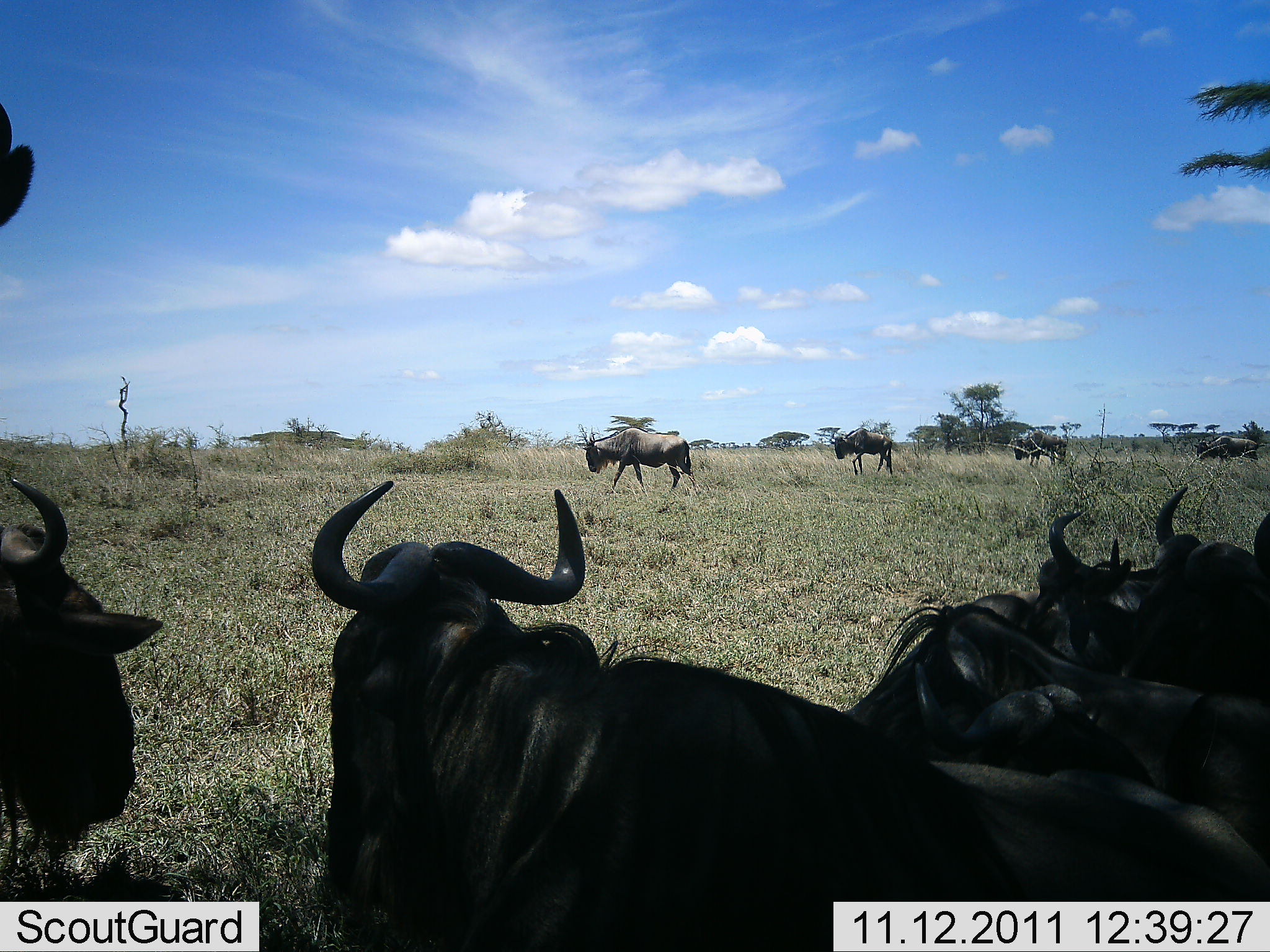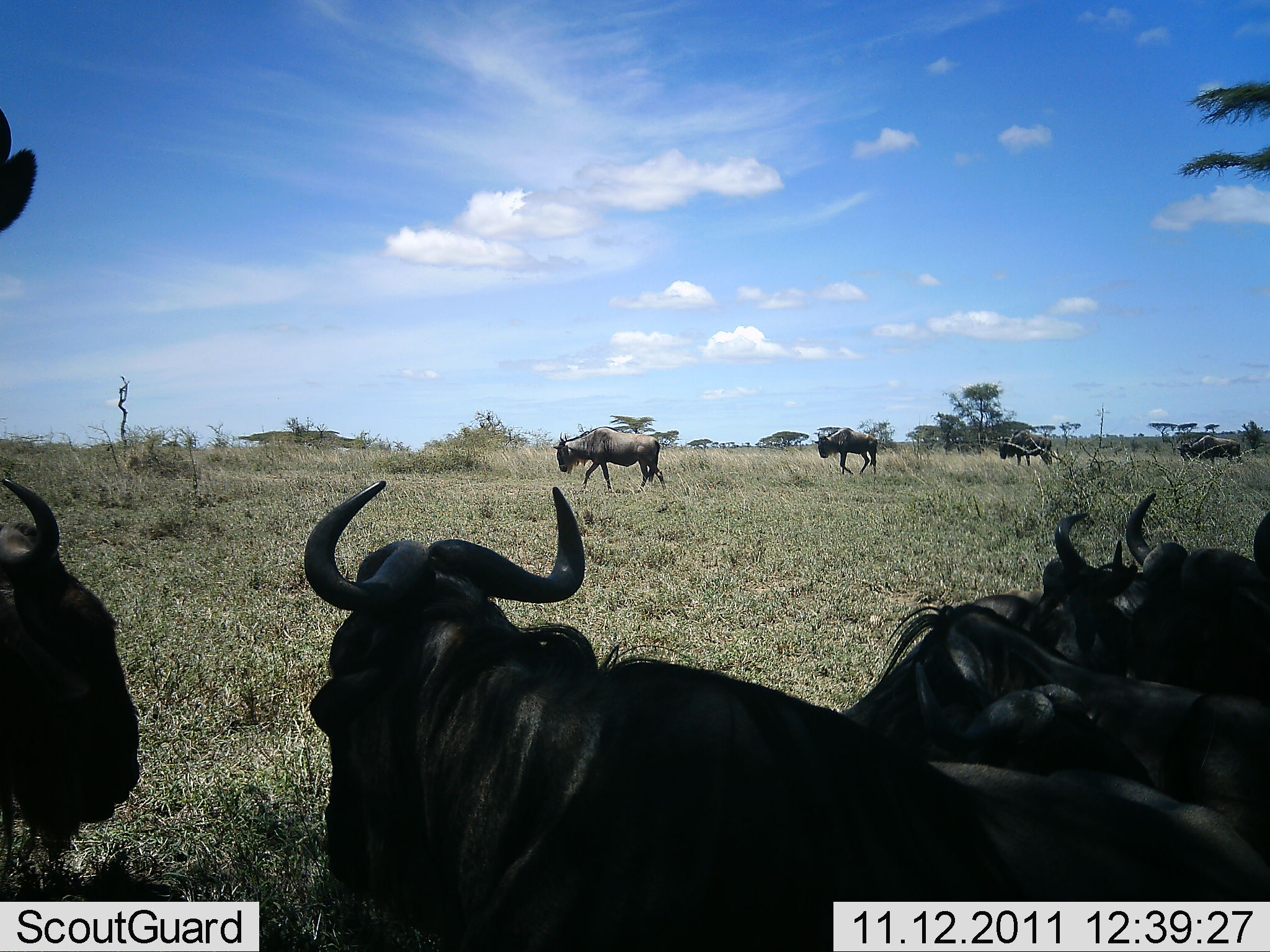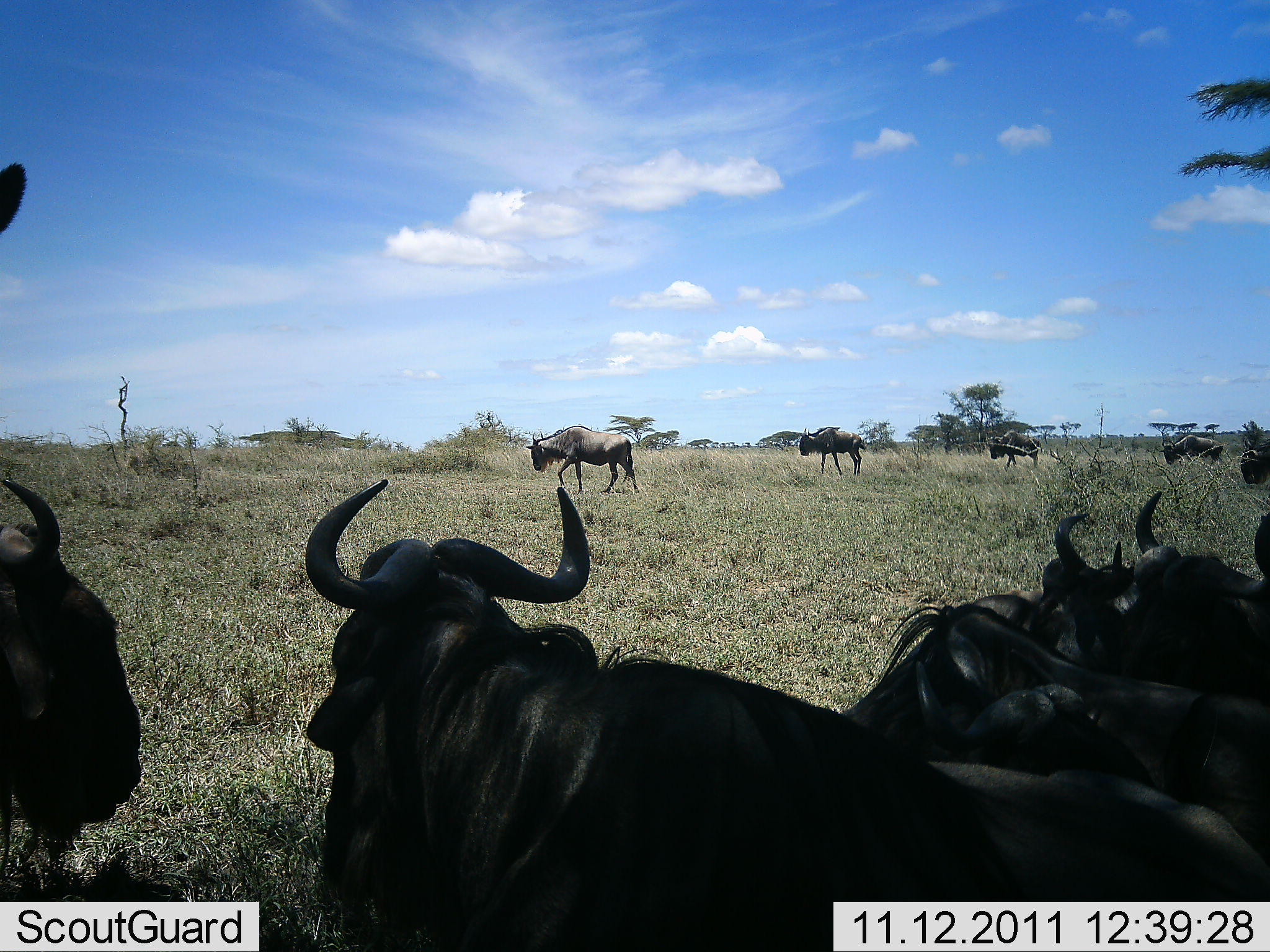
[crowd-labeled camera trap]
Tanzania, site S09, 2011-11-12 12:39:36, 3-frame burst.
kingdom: Animalia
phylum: Chordata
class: Mammalia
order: Artiodactyla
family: Bovidae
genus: Connochaetes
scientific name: Connochaetes taurinus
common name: blue wildebeest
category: wildebeest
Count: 9.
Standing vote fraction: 33%.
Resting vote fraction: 67%.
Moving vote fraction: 75%.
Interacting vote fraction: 17%.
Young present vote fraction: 0%.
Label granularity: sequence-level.